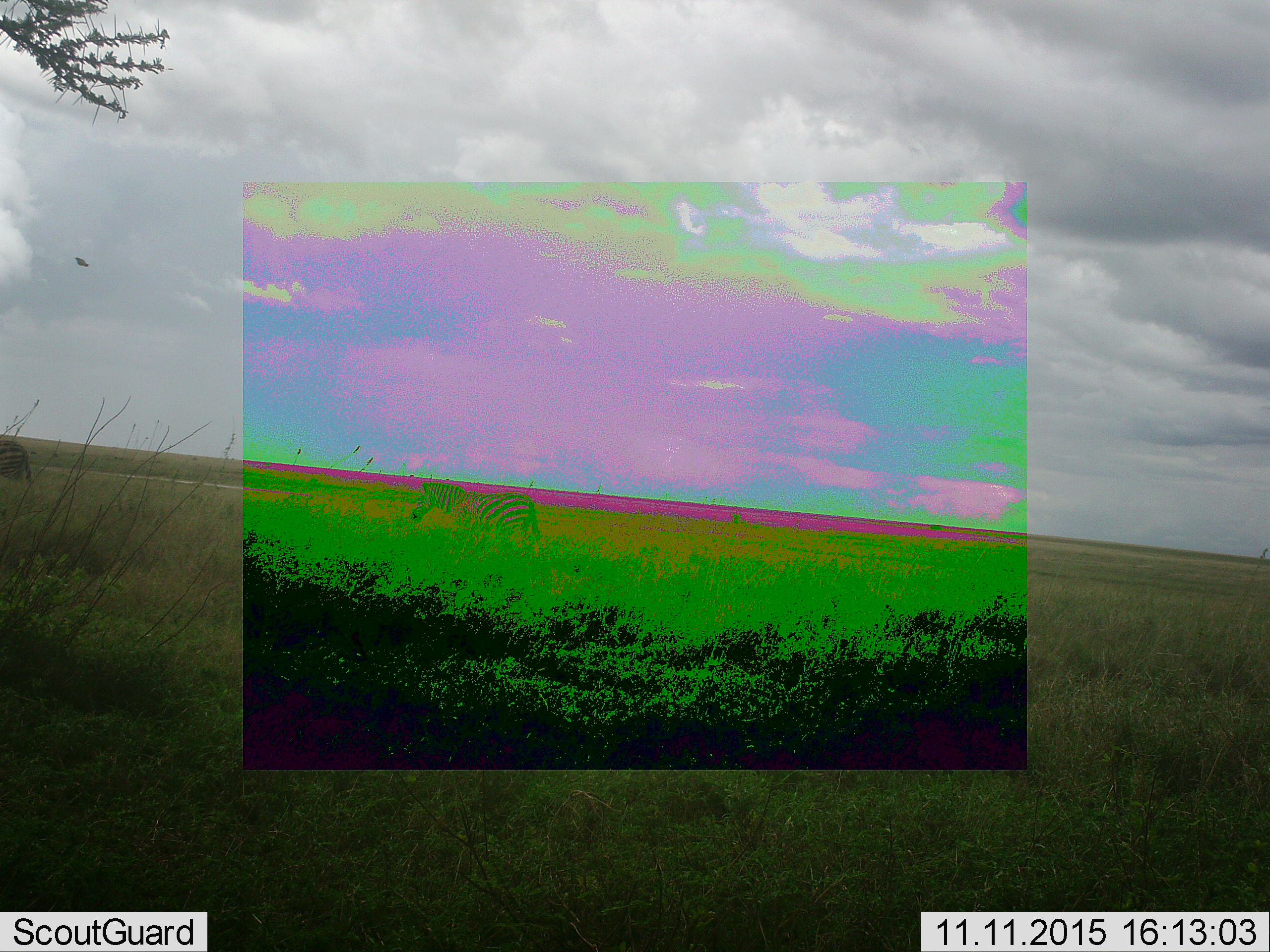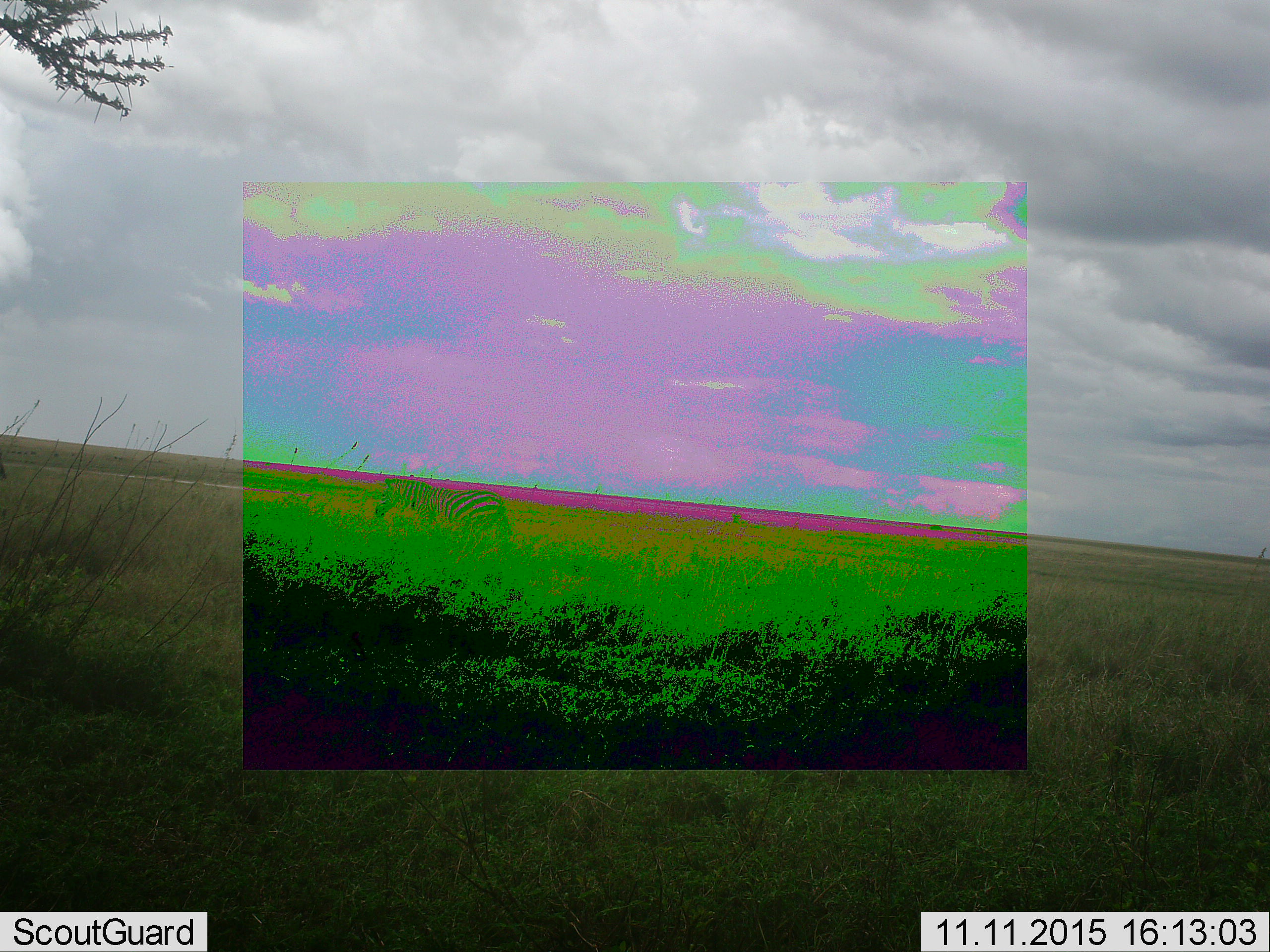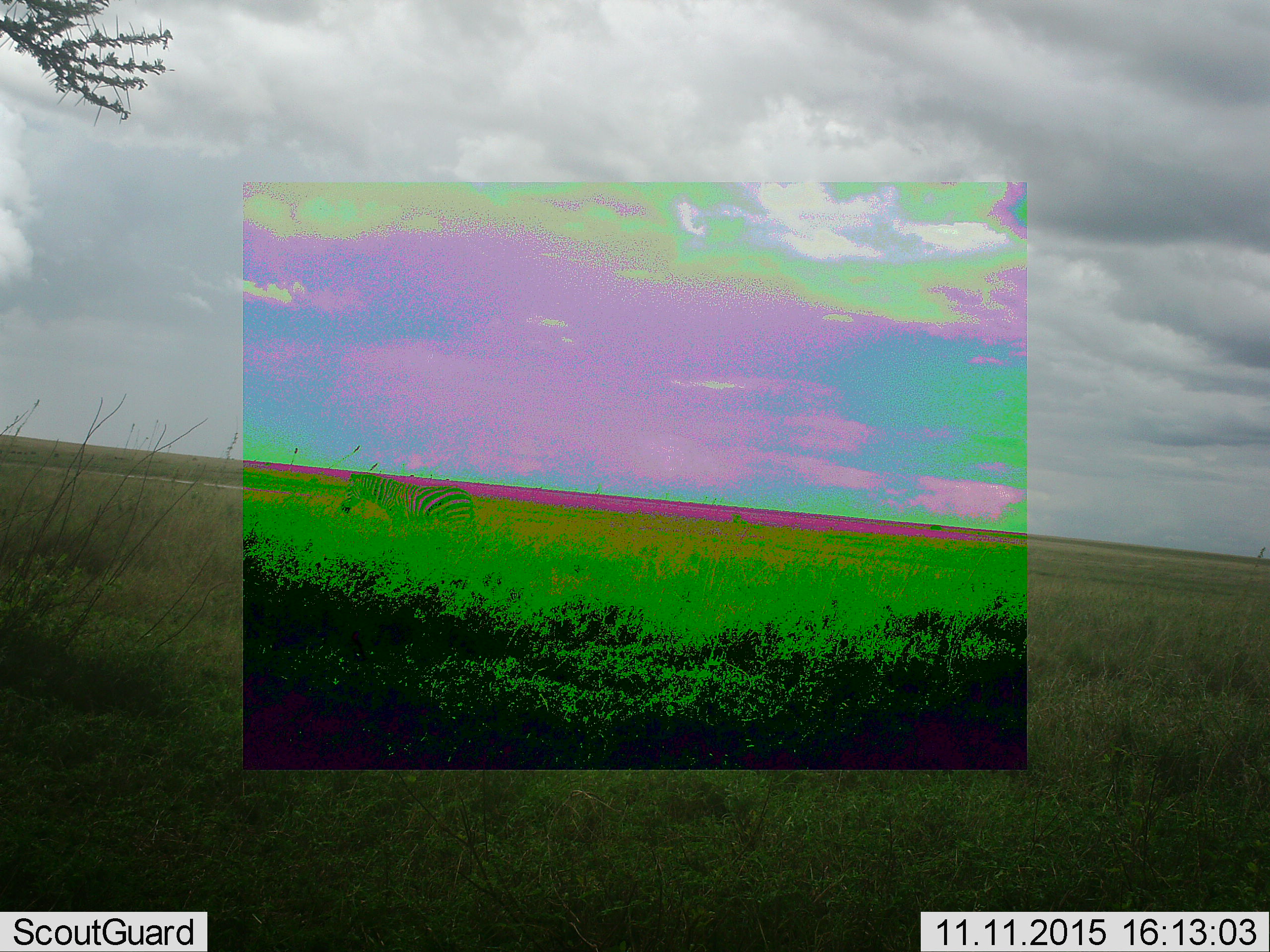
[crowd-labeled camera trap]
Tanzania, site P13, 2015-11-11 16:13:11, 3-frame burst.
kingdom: Animalia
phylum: Chordata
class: Mammalia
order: Perissodactyla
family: Equidae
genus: Equus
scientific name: Equus quagga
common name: plains zebra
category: zebra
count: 1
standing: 25%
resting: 12%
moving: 62%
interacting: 0%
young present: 0%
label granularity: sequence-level